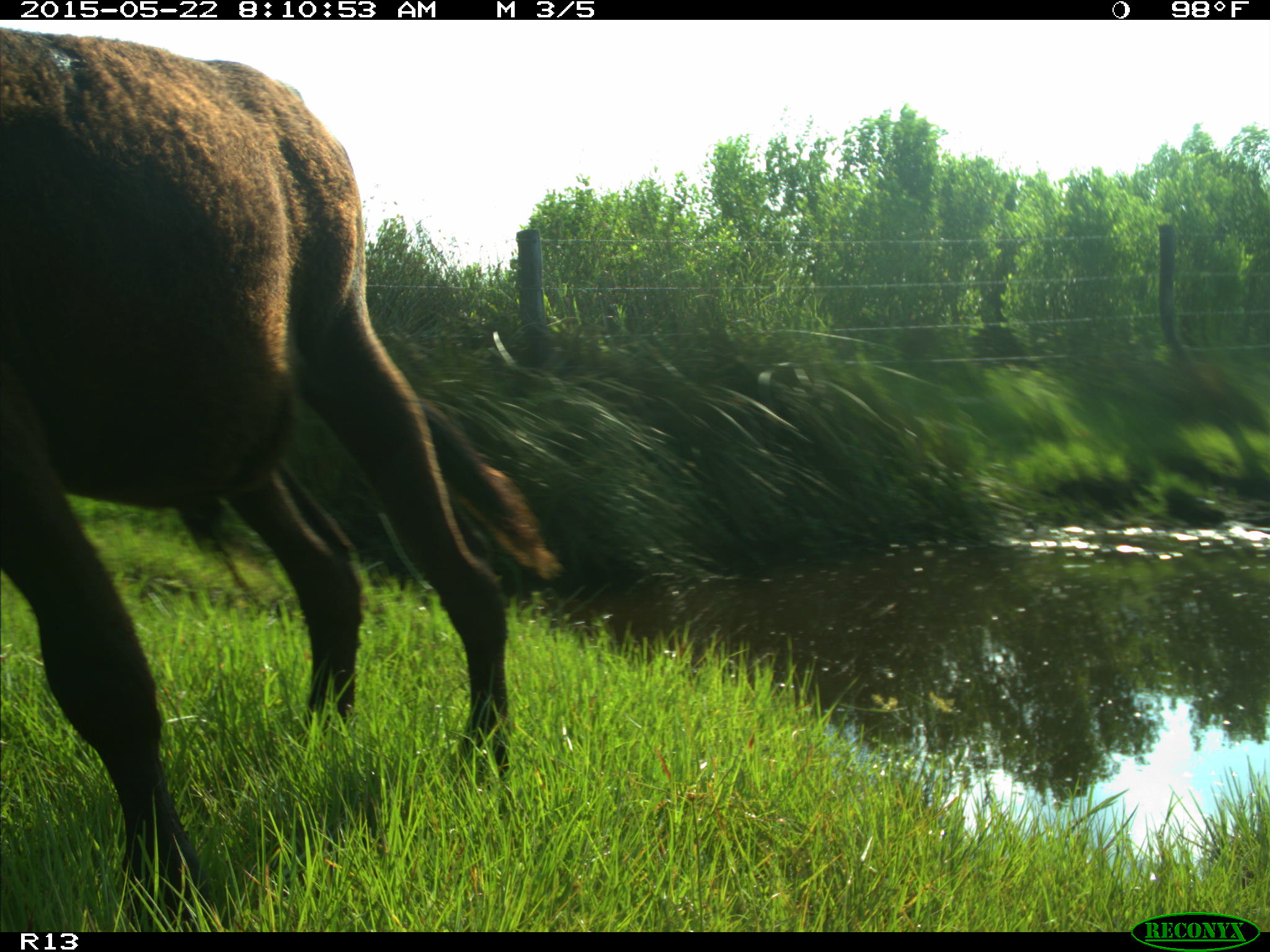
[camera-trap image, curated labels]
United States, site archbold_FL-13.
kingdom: Animalia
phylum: Chordata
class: Mammalia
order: Artiodactyla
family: Bovidae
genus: Bos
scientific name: Bos taurus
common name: domestic cow